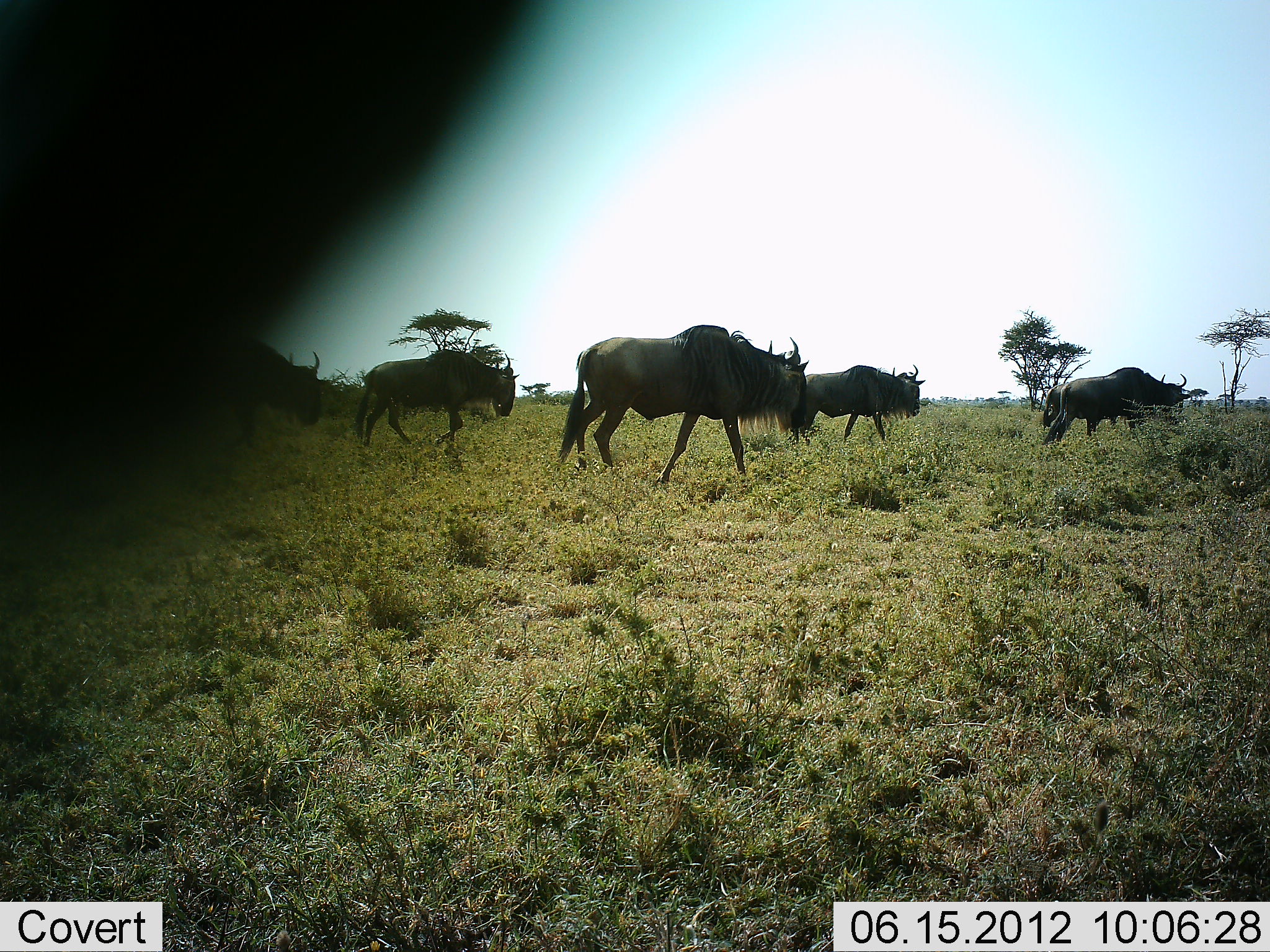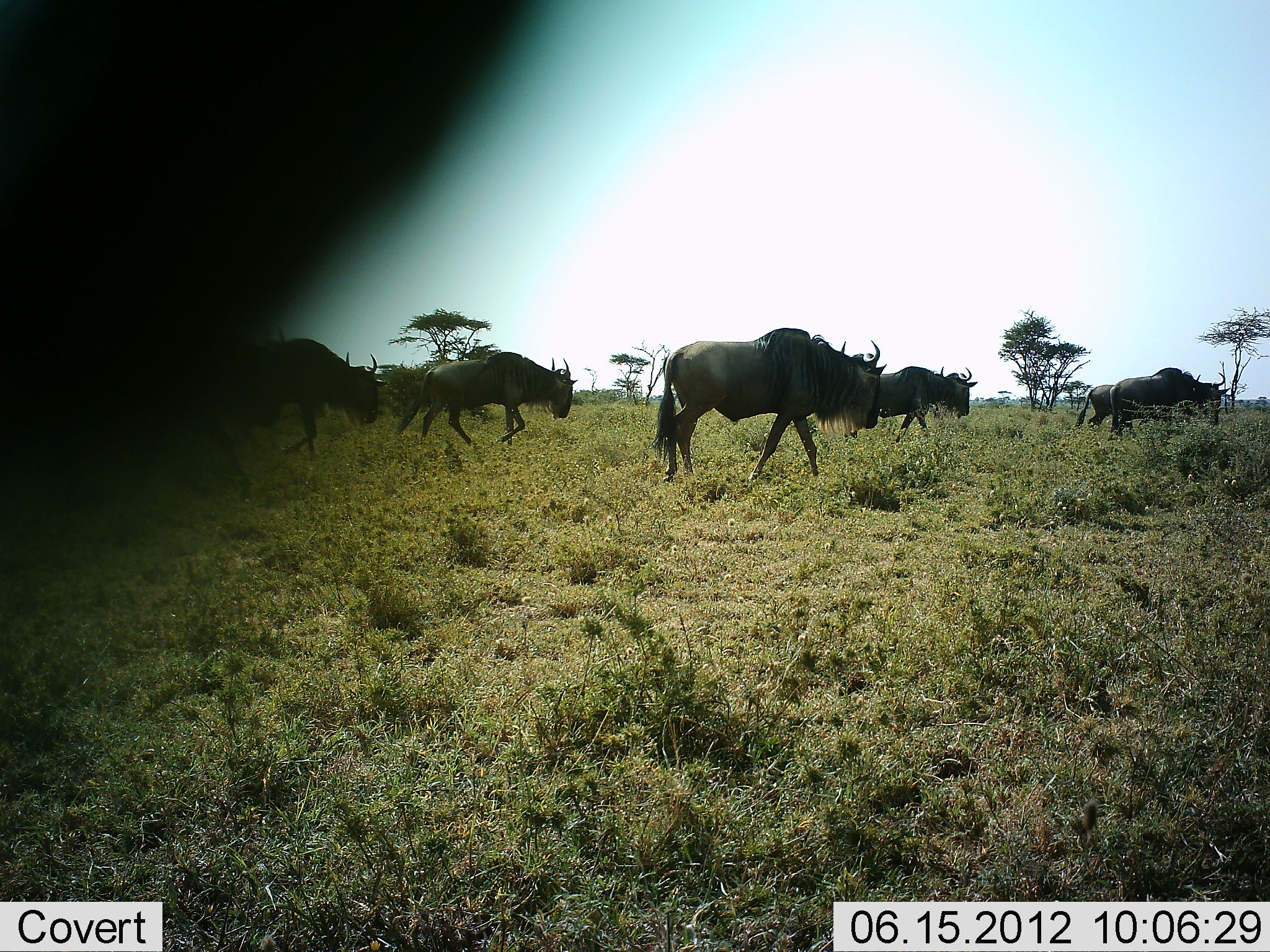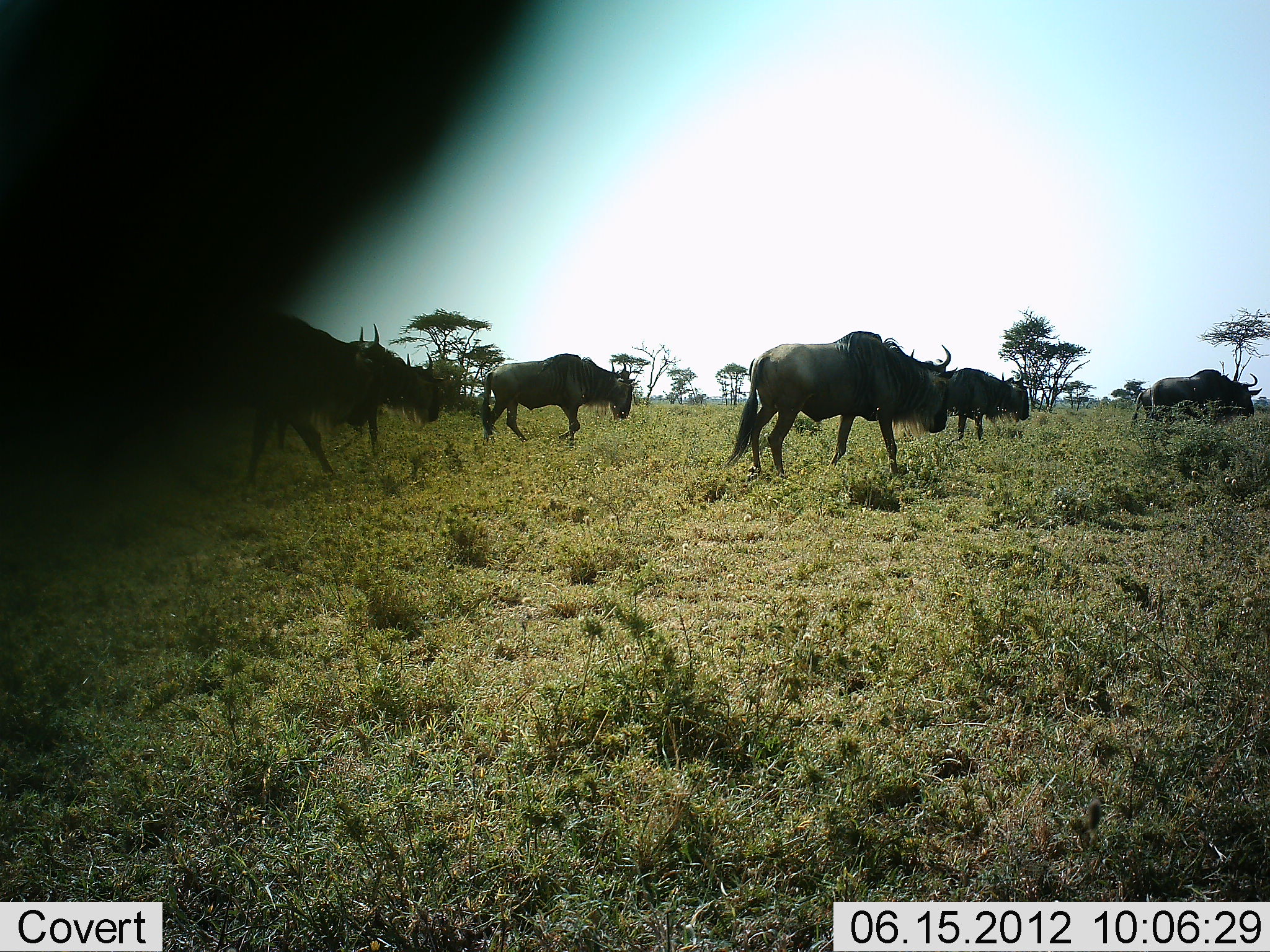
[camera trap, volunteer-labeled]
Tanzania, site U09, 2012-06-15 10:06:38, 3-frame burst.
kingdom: Animalia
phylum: Chordata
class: Mammalia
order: Artiodactyla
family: Bovidae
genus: Connochaetes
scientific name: Connochaetes taurinus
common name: blue wildebeest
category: wildebeest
Wildebeest (blue wildebeest) (Connochaetes taurinus), count 7. Behavior (volunteer vote fractions): standing 0%, resting 0%, moving 100%, interacting 0%. Young present (vote fraction): 0%. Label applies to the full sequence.